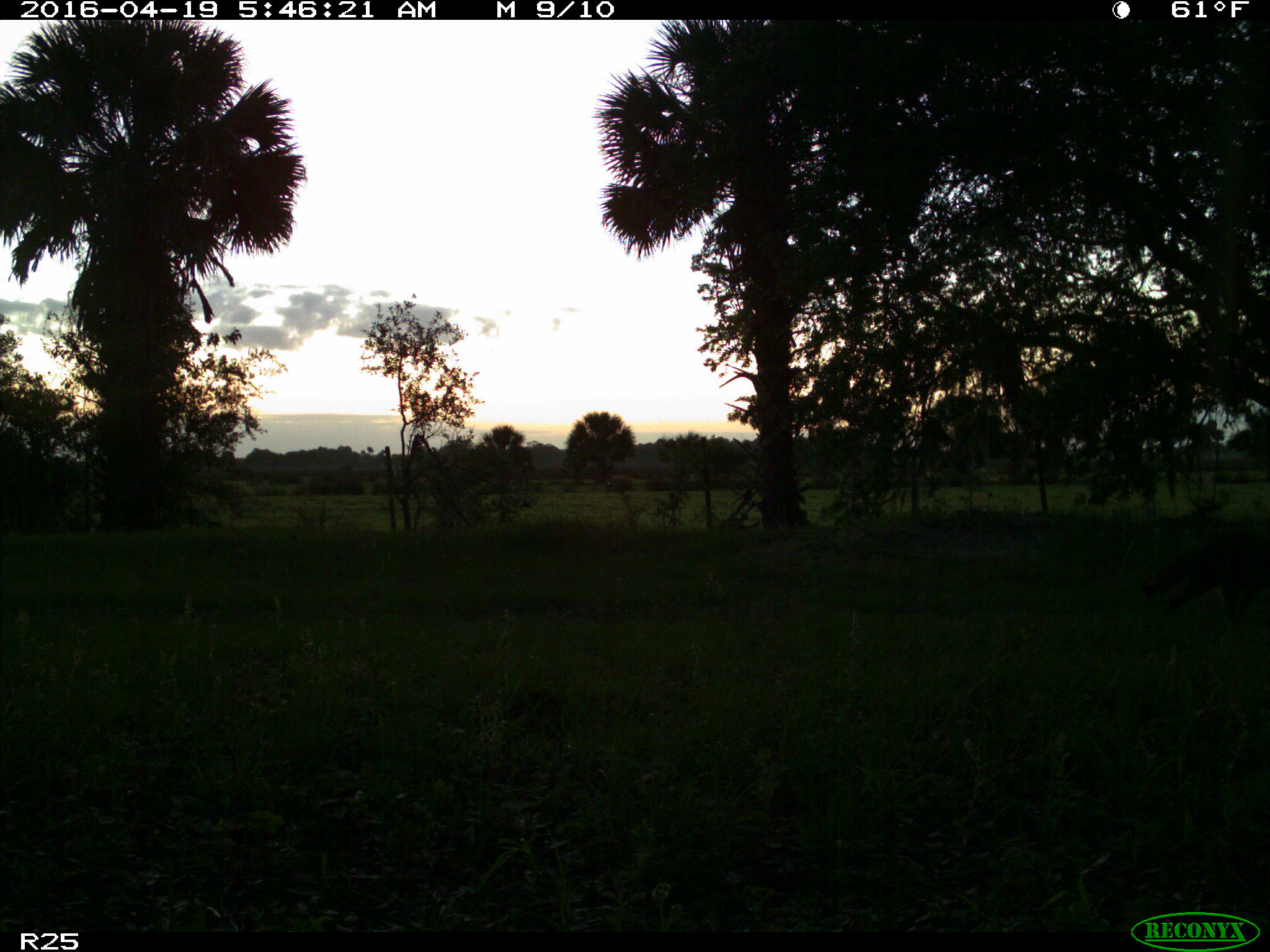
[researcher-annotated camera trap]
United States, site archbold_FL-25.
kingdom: Animalia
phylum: Chordata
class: Mammalia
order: Carnivora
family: Procyonidae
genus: Procyon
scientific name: Procyon lotor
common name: common raccoon